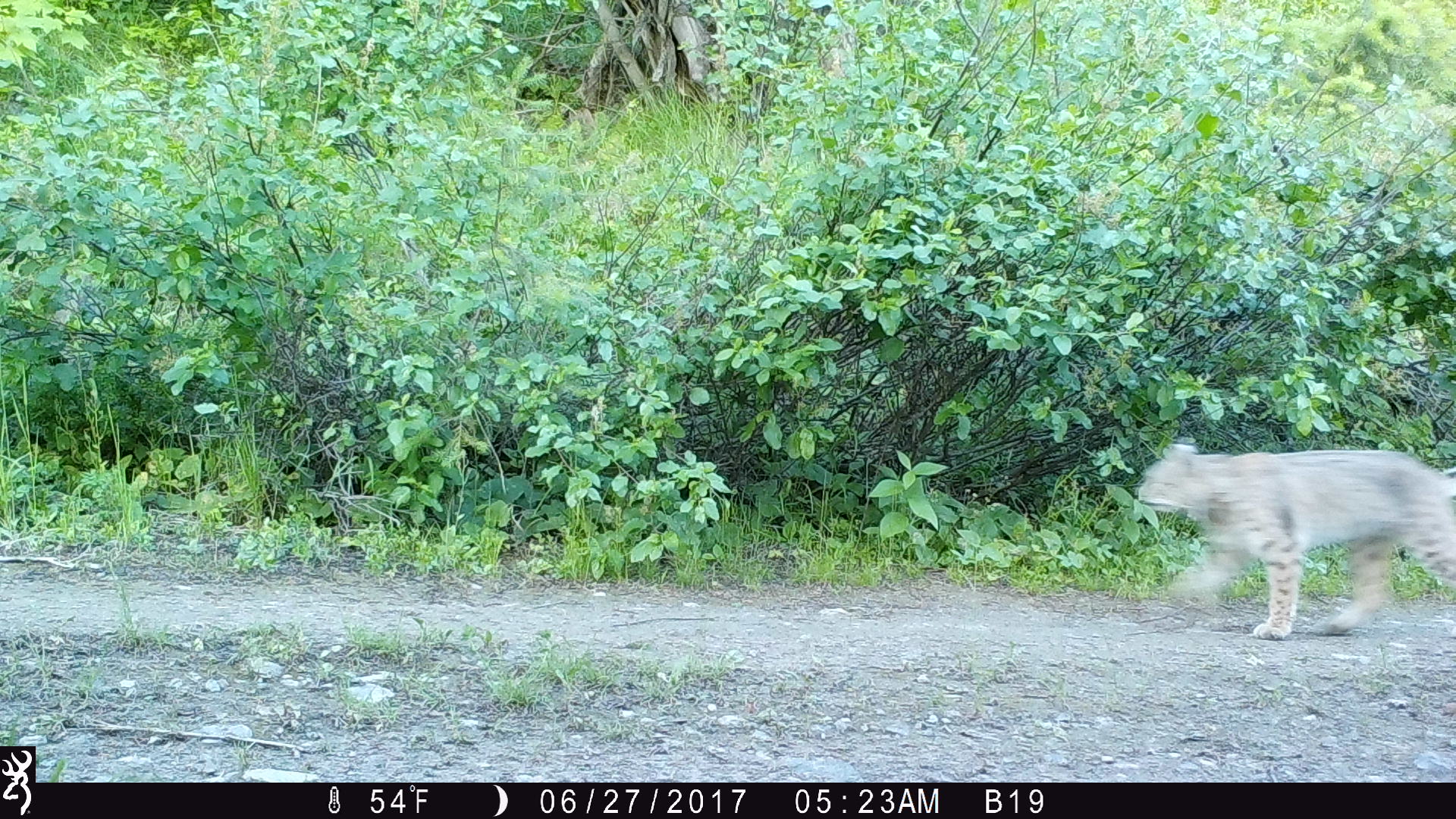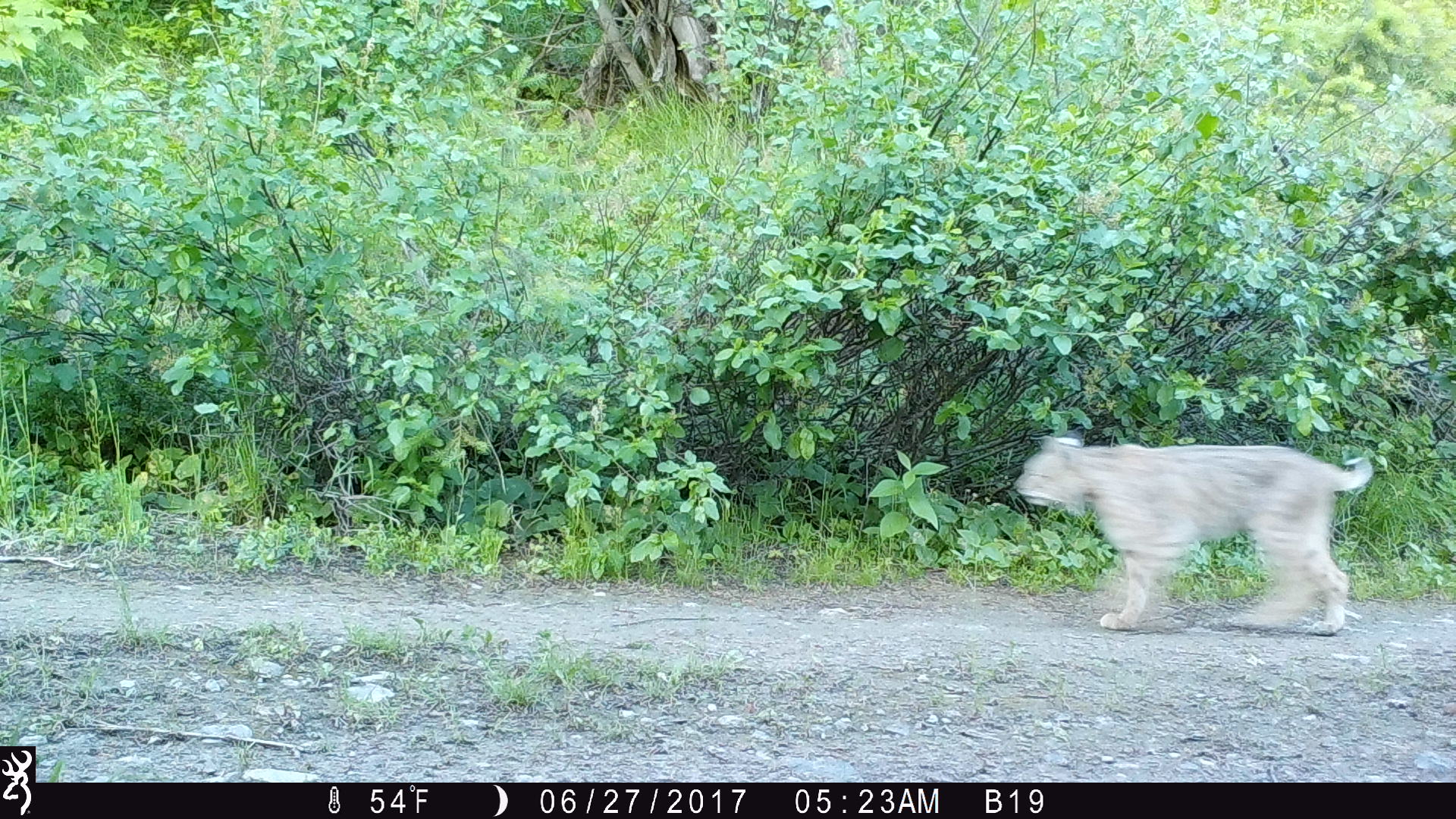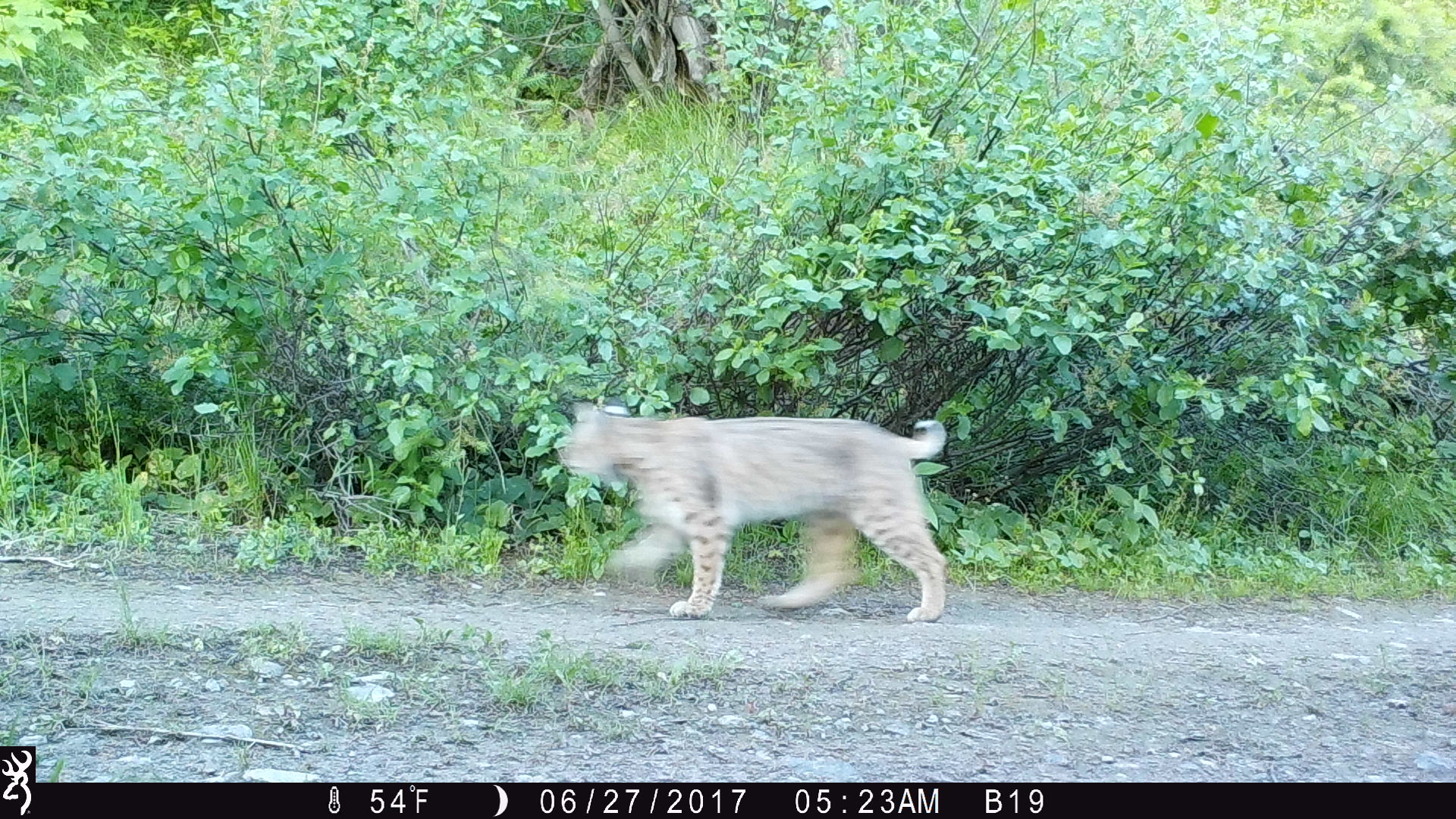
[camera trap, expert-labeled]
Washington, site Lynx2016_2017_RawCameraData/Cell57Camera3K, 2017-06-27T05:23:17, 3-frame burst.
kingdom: Animalia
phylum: Chordata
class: Mammalia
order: Carnivora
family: Felidae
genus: Lynx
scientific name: Lynx rufus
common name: bobcat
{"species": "Lynx rufus (bobcat)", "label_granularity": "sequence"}